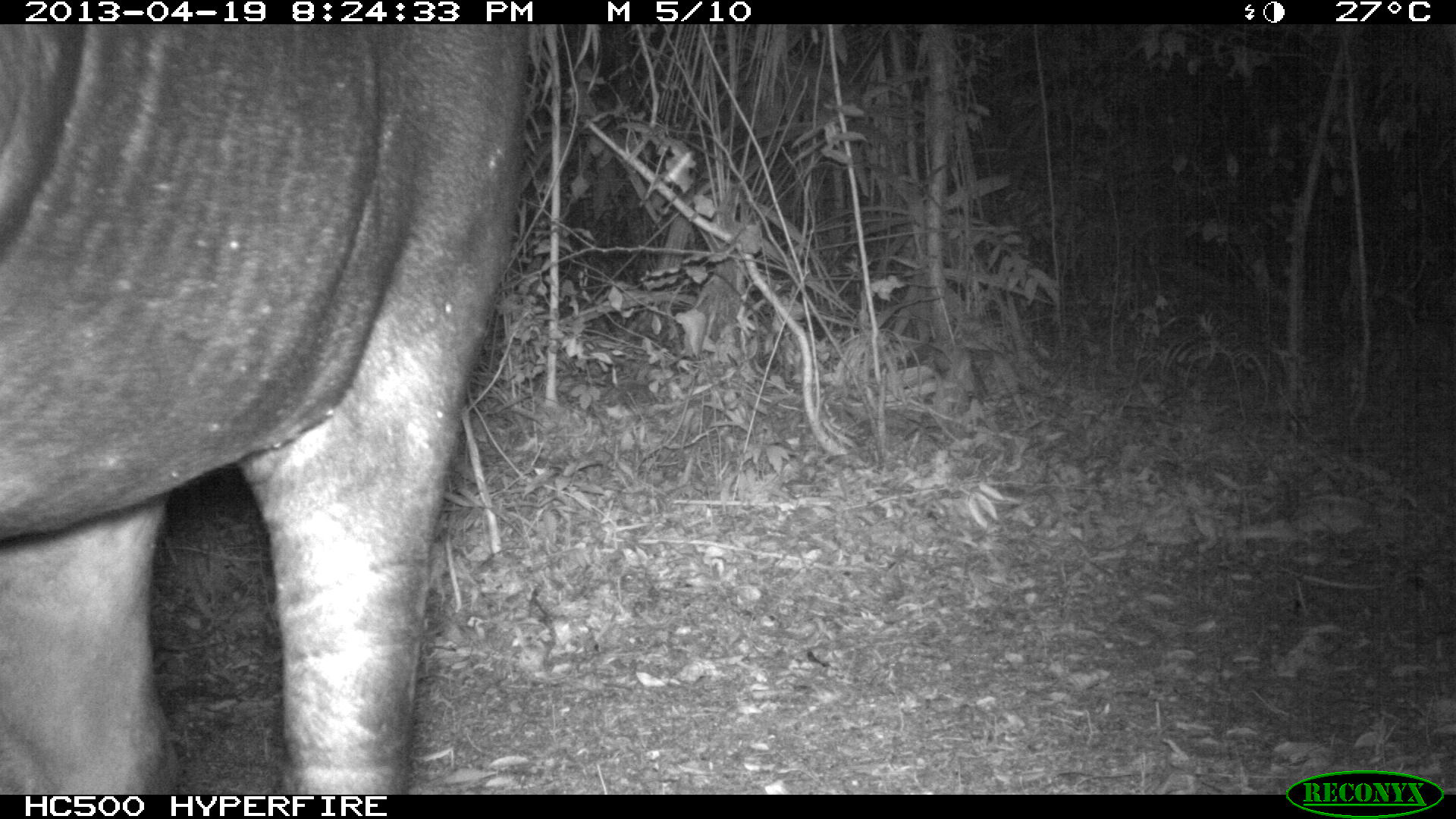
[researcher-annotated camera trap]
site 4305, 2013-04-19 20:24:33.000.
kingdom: Animalia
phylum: Chordata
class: Mammalia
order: Perissodactyla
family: Tapiridae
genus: Tapirus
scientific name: Tapirus bairdii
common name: baird's tapir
Tapirus bairdii (baird's tapir), count 2.